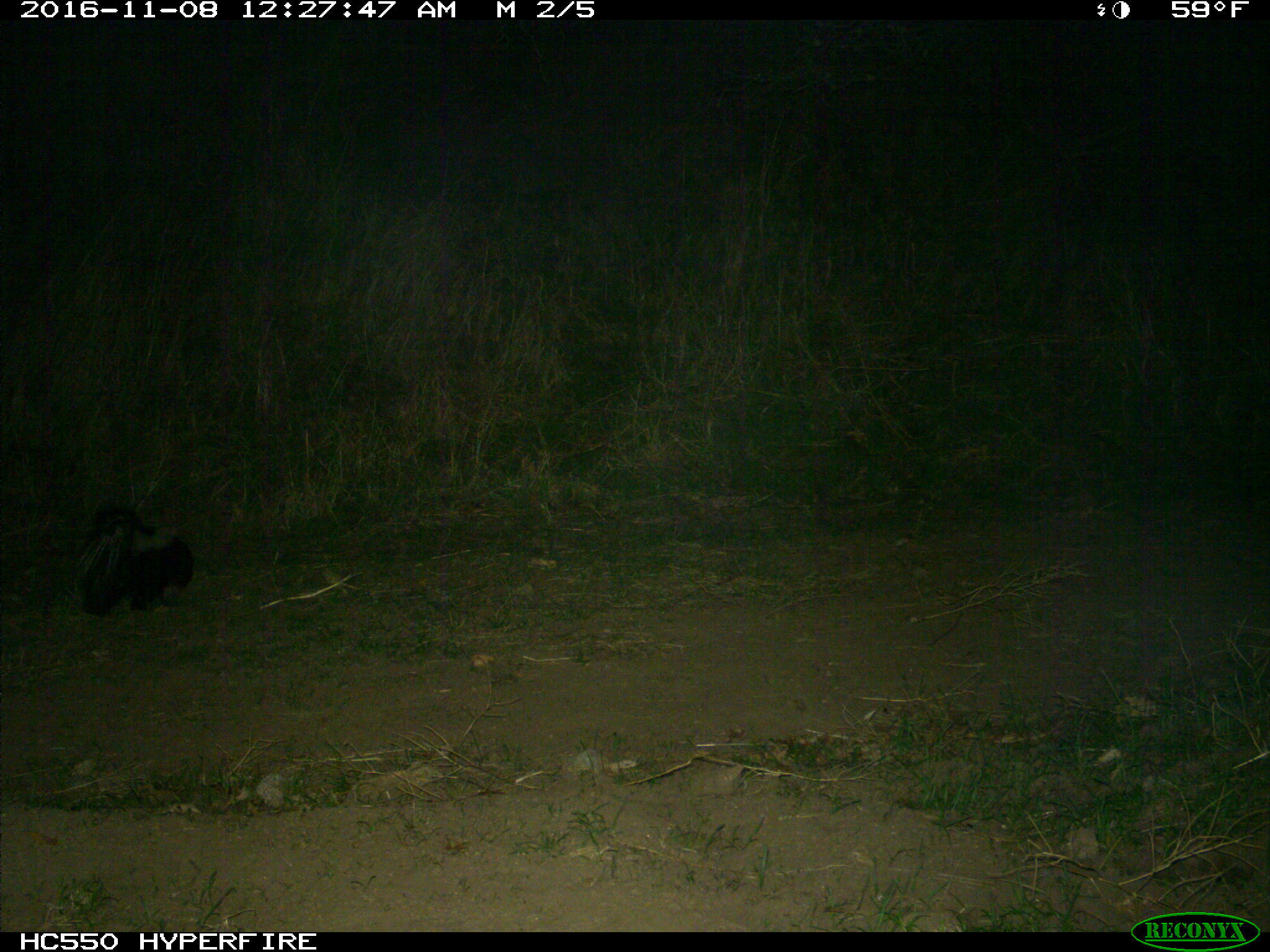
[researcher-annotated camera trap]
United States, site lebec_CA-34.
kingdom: Animalia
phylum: Chordata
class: Mammalia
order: Carnivora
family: Mephitidae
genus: Mephitis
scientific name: Mephitis mephitis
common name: striped skunk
Mephitis mephitis (striped skunk).